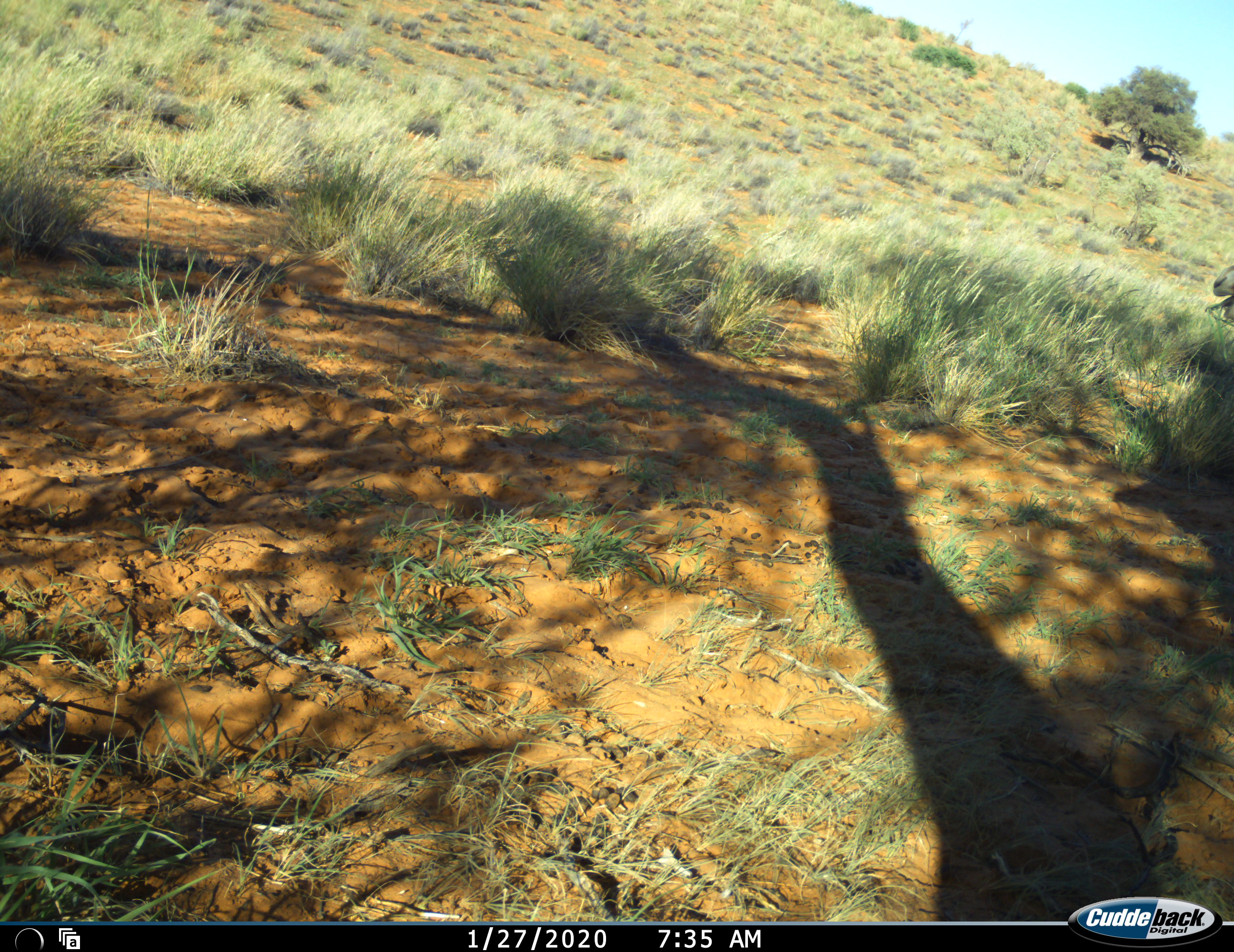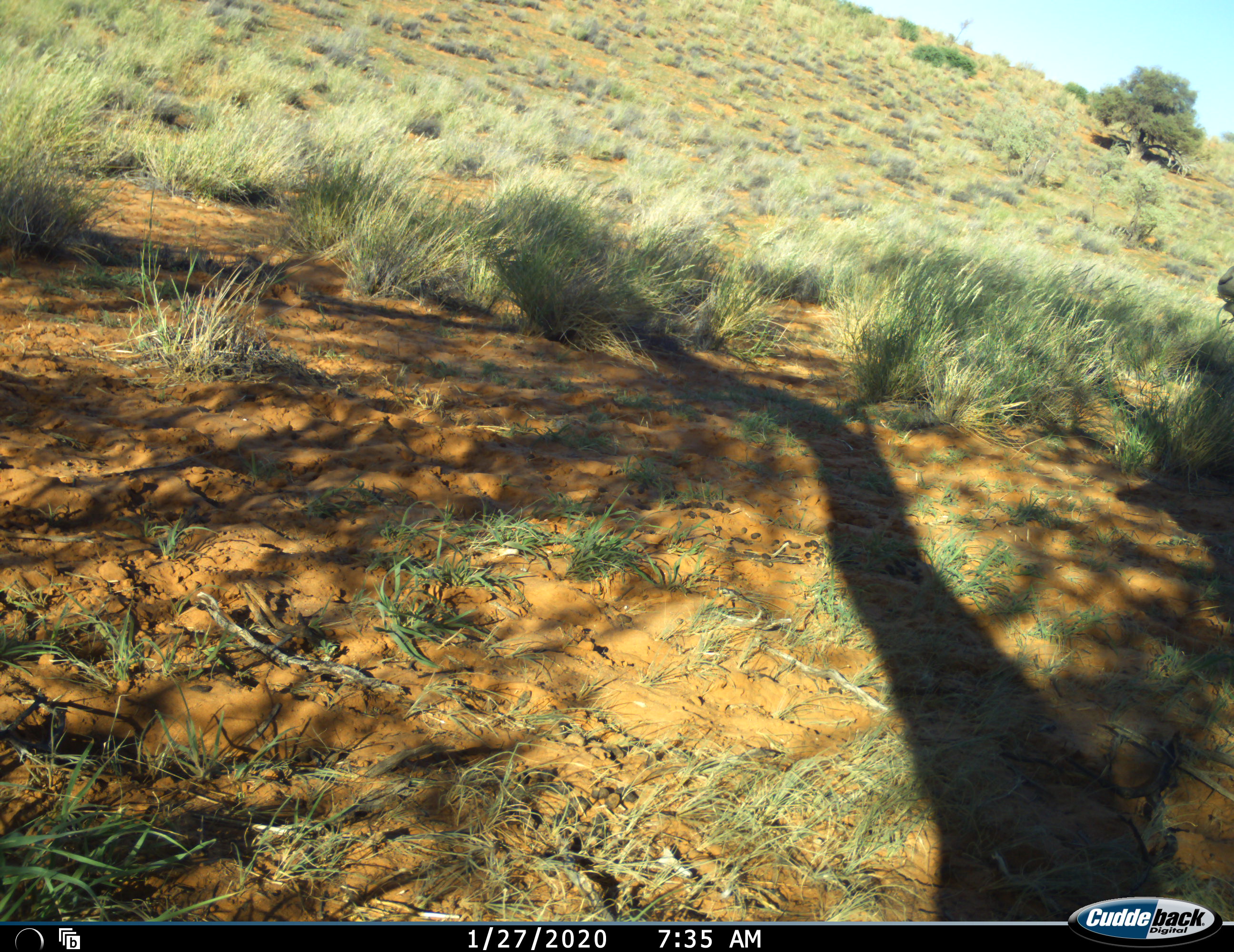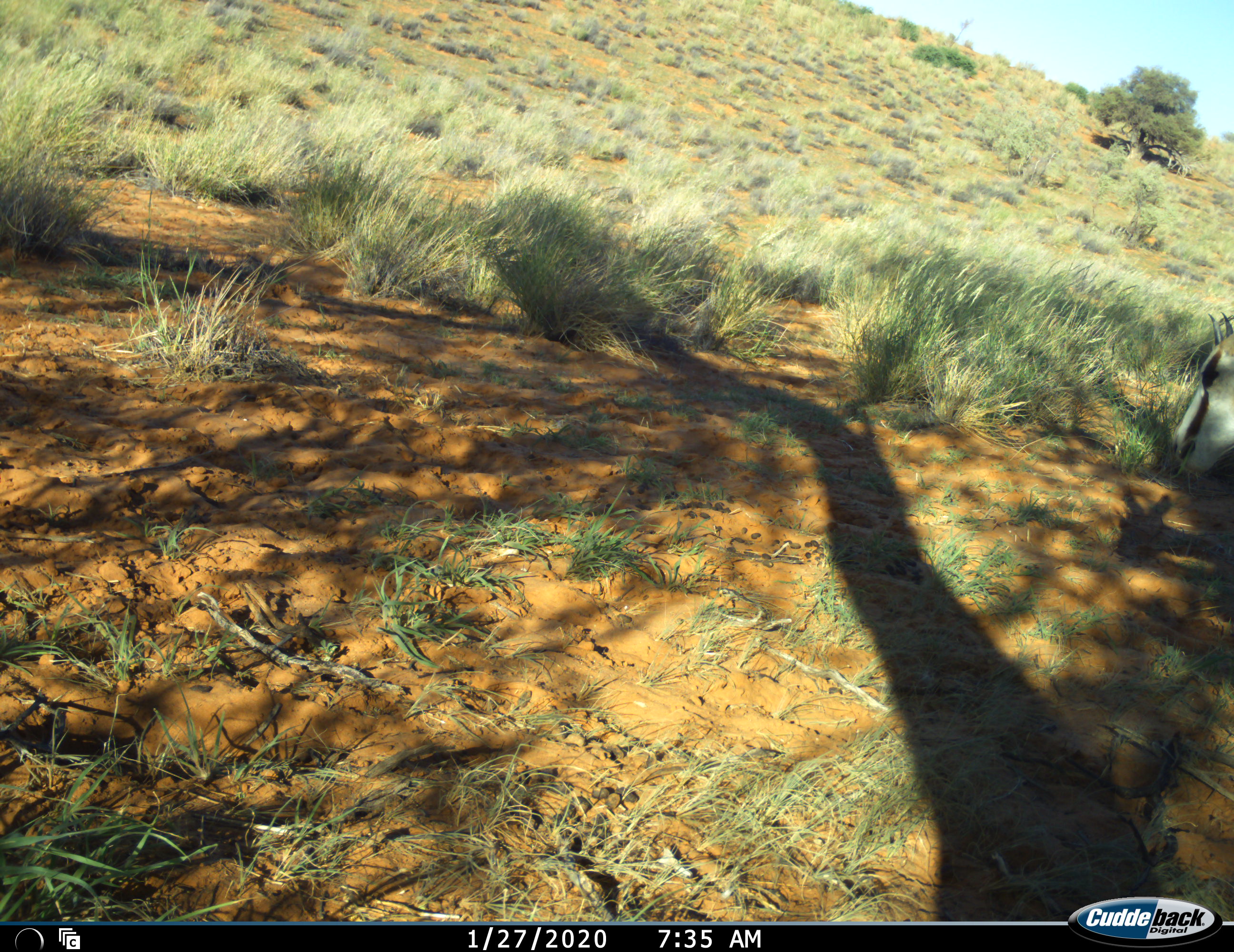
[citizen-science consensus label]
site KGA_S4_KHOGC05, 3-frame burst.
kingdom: Animalia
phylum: Chordata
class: Mammalia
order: Artiodactyla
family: Bovidae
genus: Antidorcas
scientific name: Antidorcas marsupialis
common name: springbok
Springbok (Antidorcas marsupialis), count 1. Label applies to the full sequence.